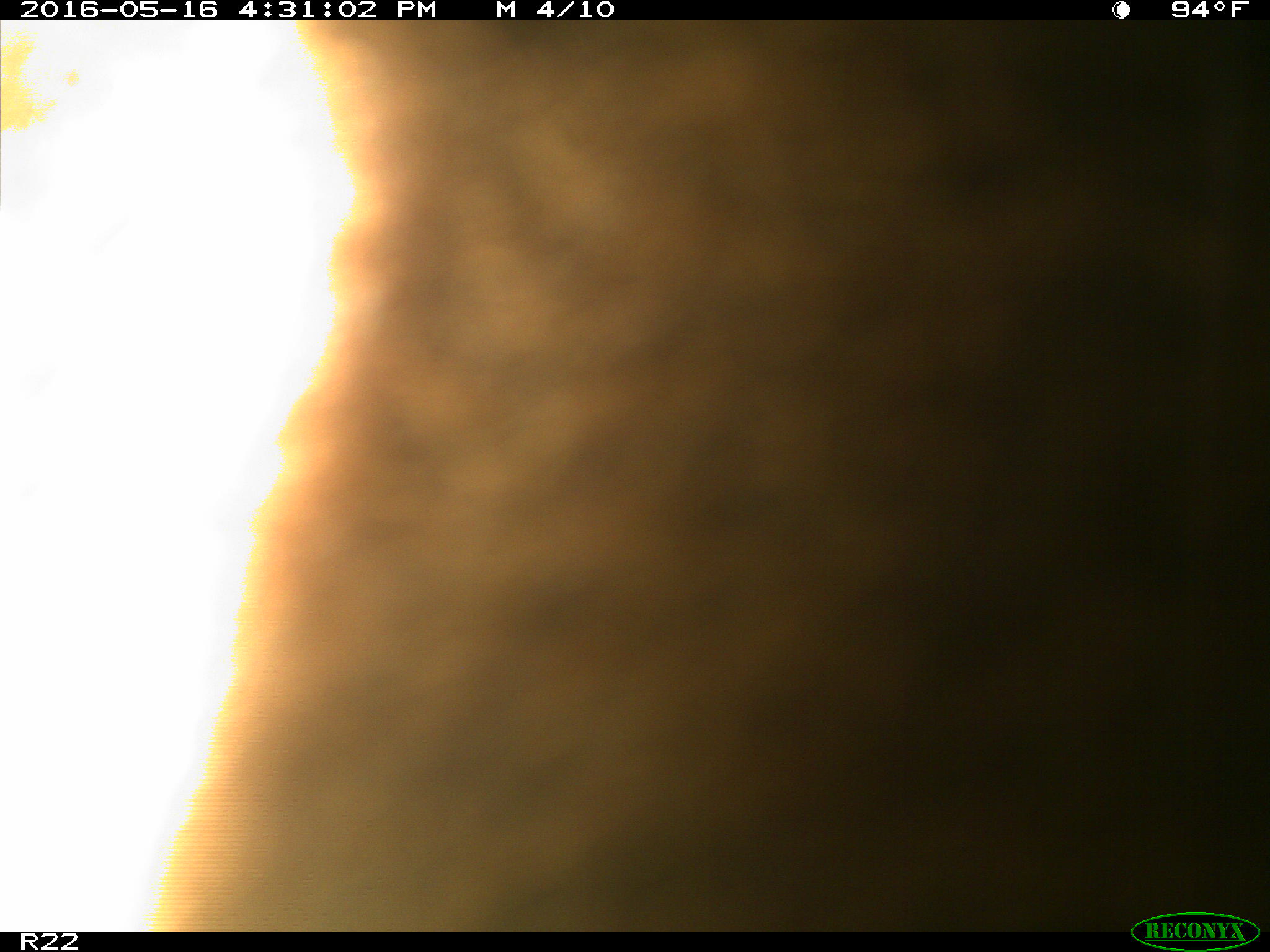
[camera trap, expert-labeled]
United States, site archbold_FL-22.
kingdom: Animalia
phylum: Chordata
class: Mammalia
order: Artiodactyla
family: Bovidae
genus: Bos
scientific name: Bos taurus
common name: domestic cow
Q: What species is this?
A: Bos taurus (domestic cow).